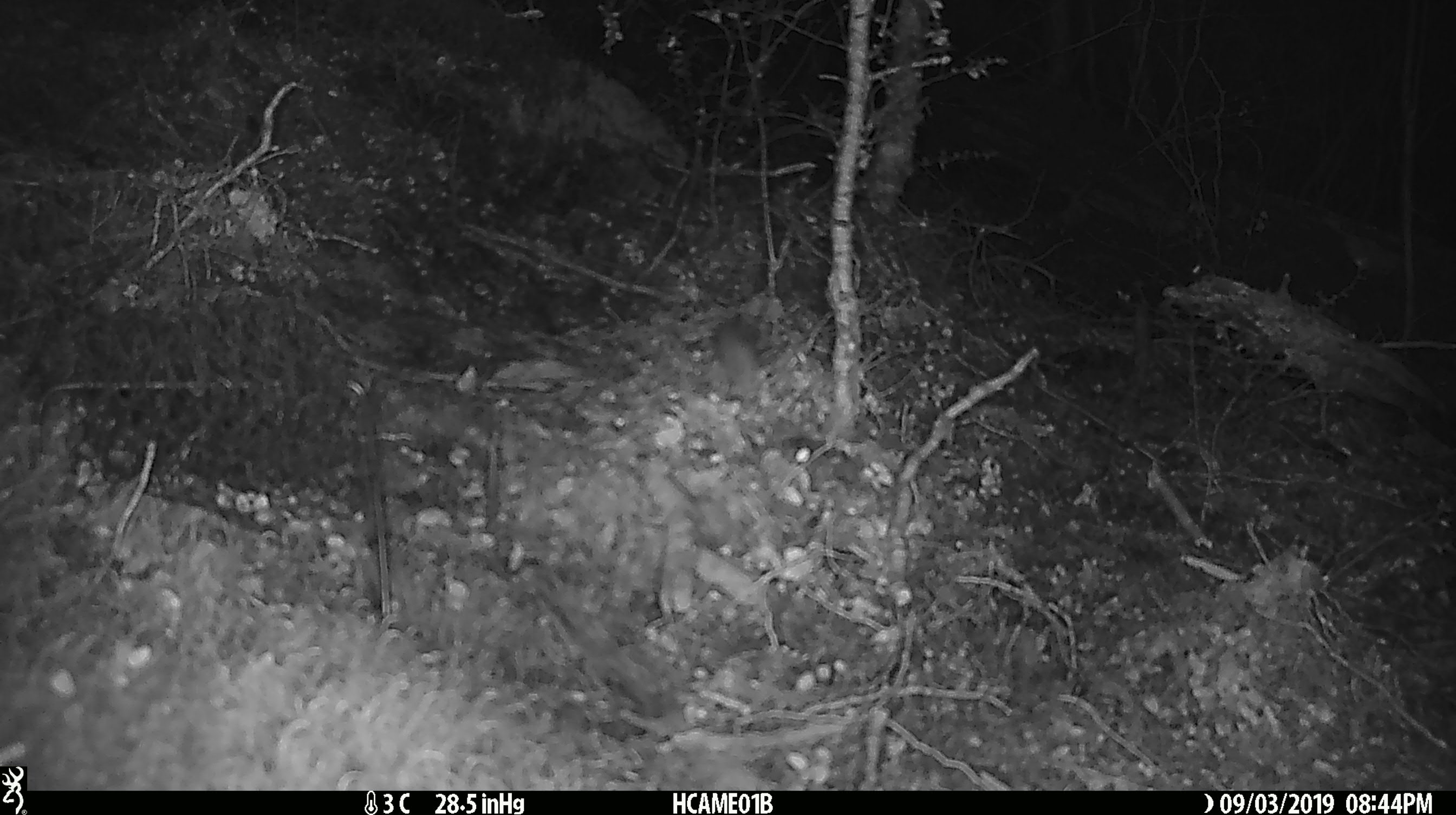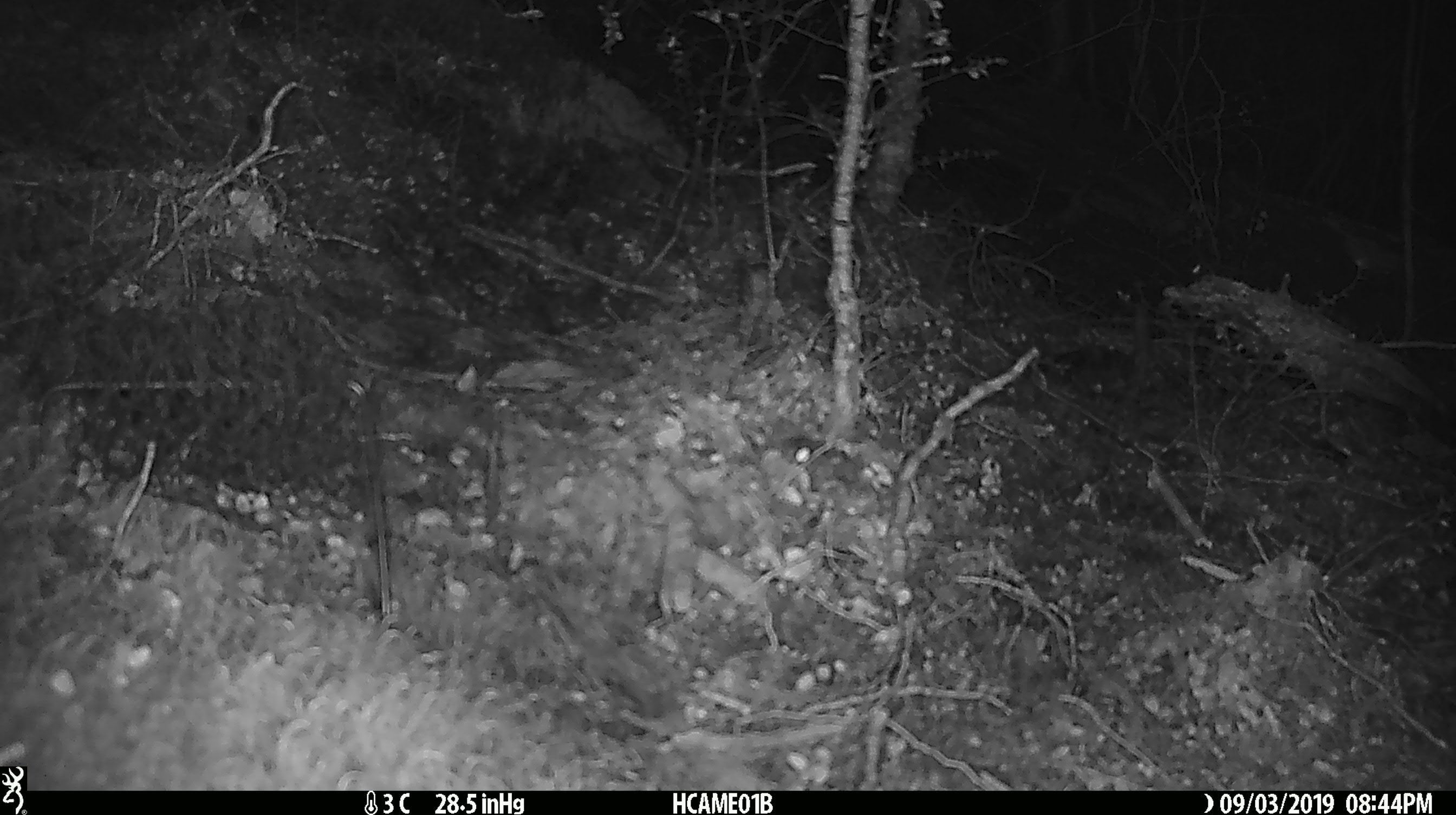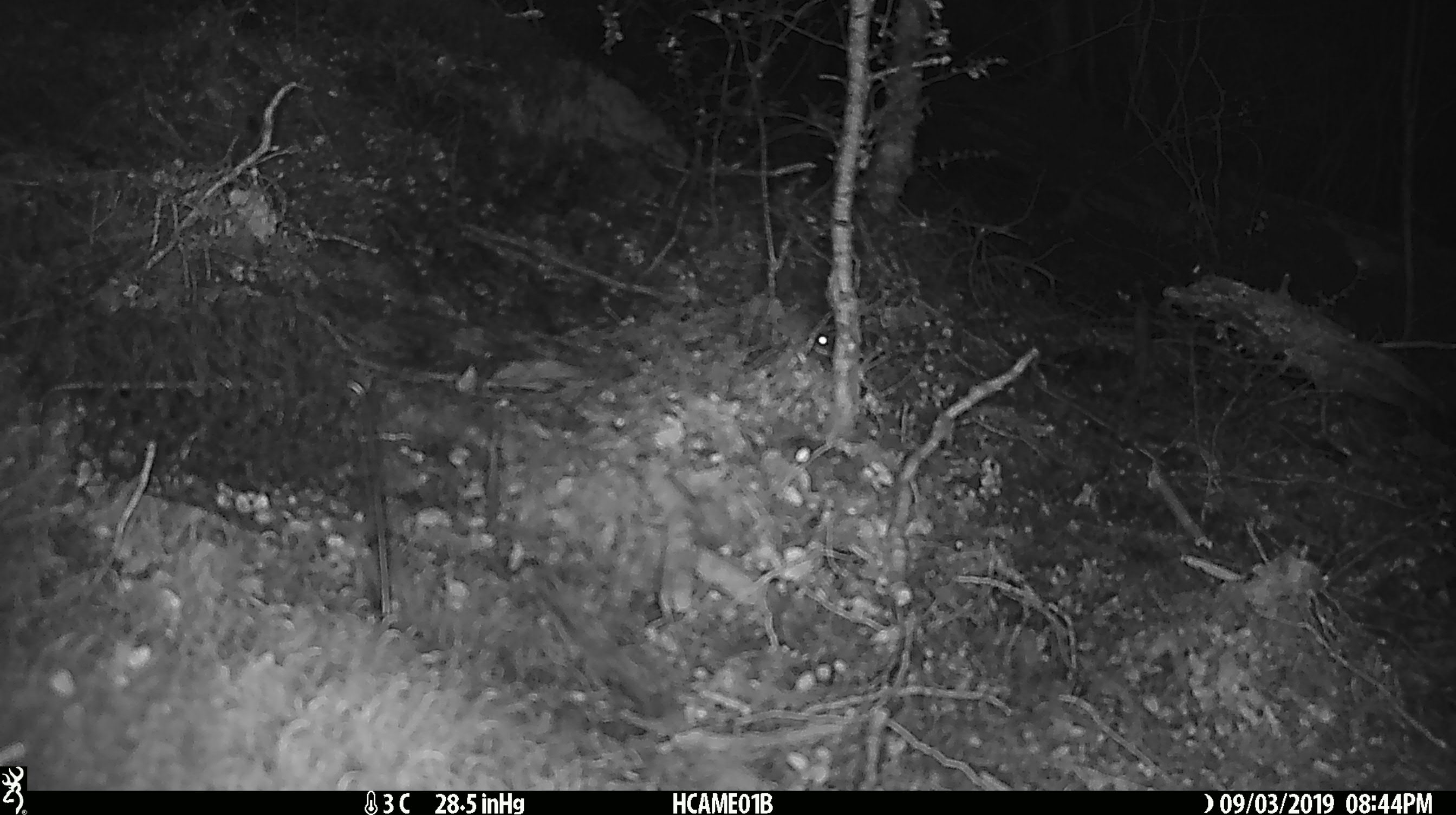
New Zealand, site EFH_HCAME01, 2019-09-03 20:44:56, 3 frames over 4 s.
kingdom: Animalia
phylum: Chordata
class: Mammalia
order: Rodentia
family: Muridae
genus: Mus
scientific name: Mus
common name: mouse